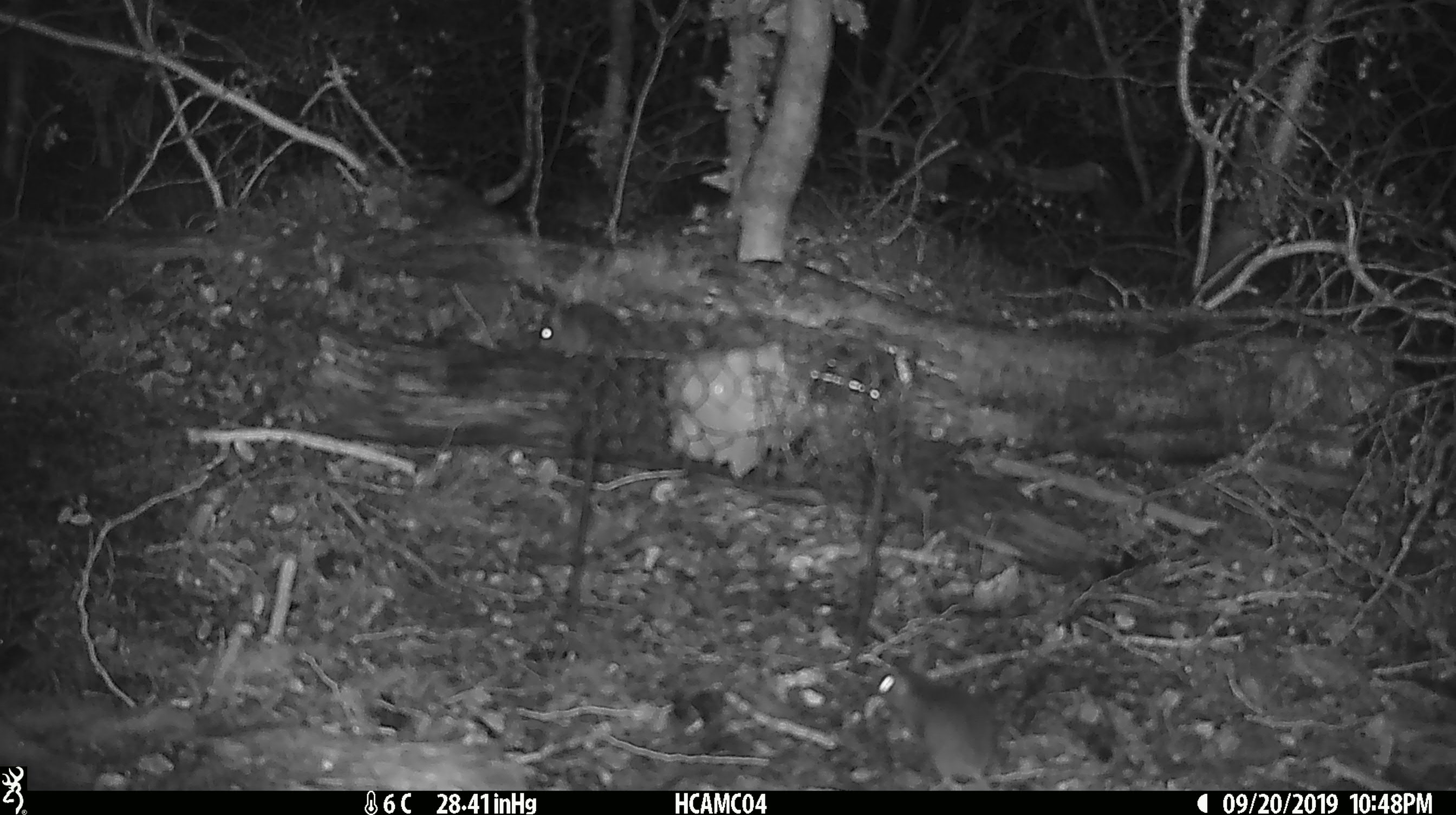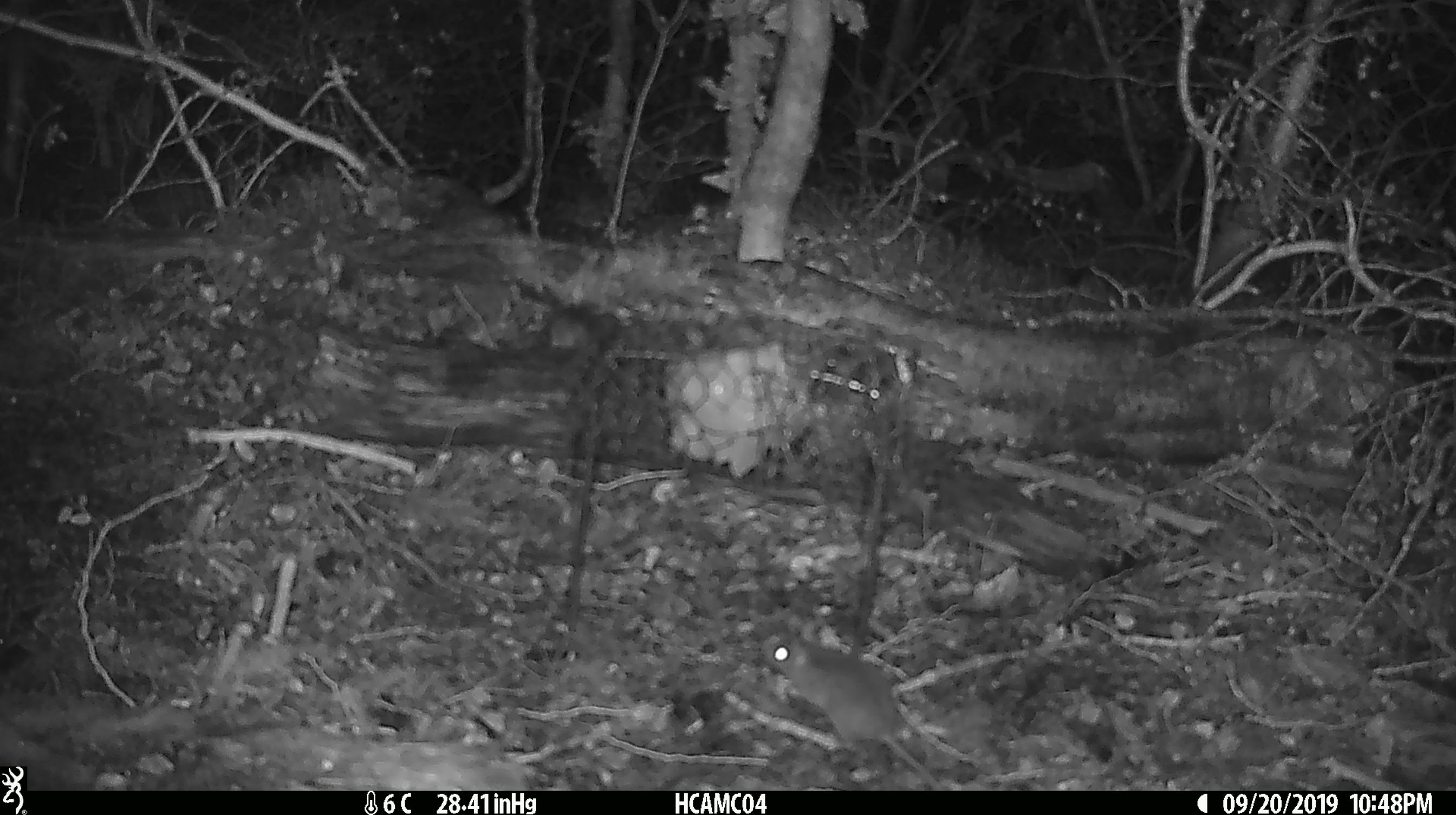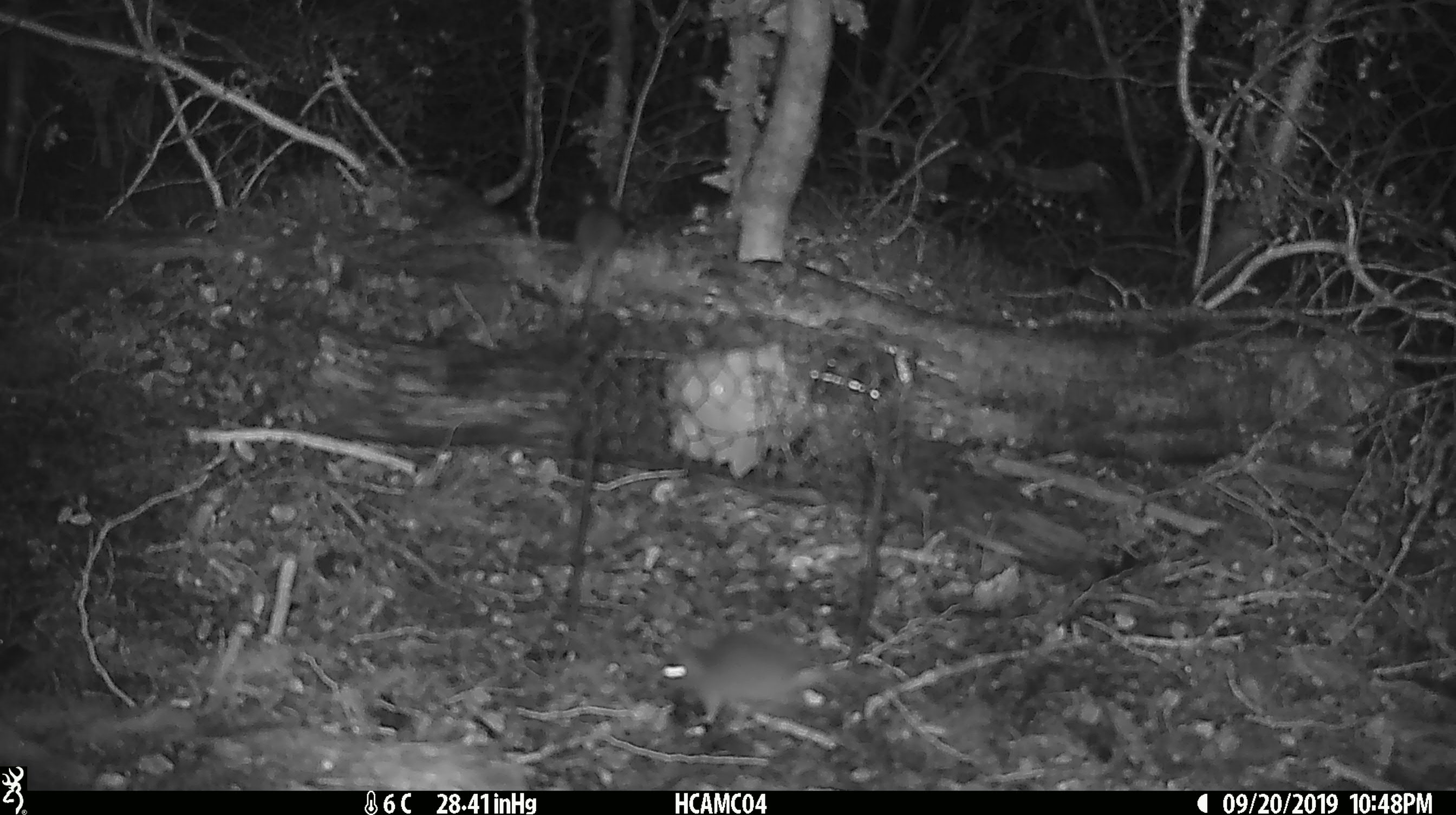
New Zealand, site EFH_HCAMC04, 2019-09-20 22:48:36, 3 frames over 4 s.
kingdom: Animalia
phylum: Chordata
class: Mammalia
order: Rodentia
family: Muridae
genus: Mus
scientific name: Mus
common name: mouse